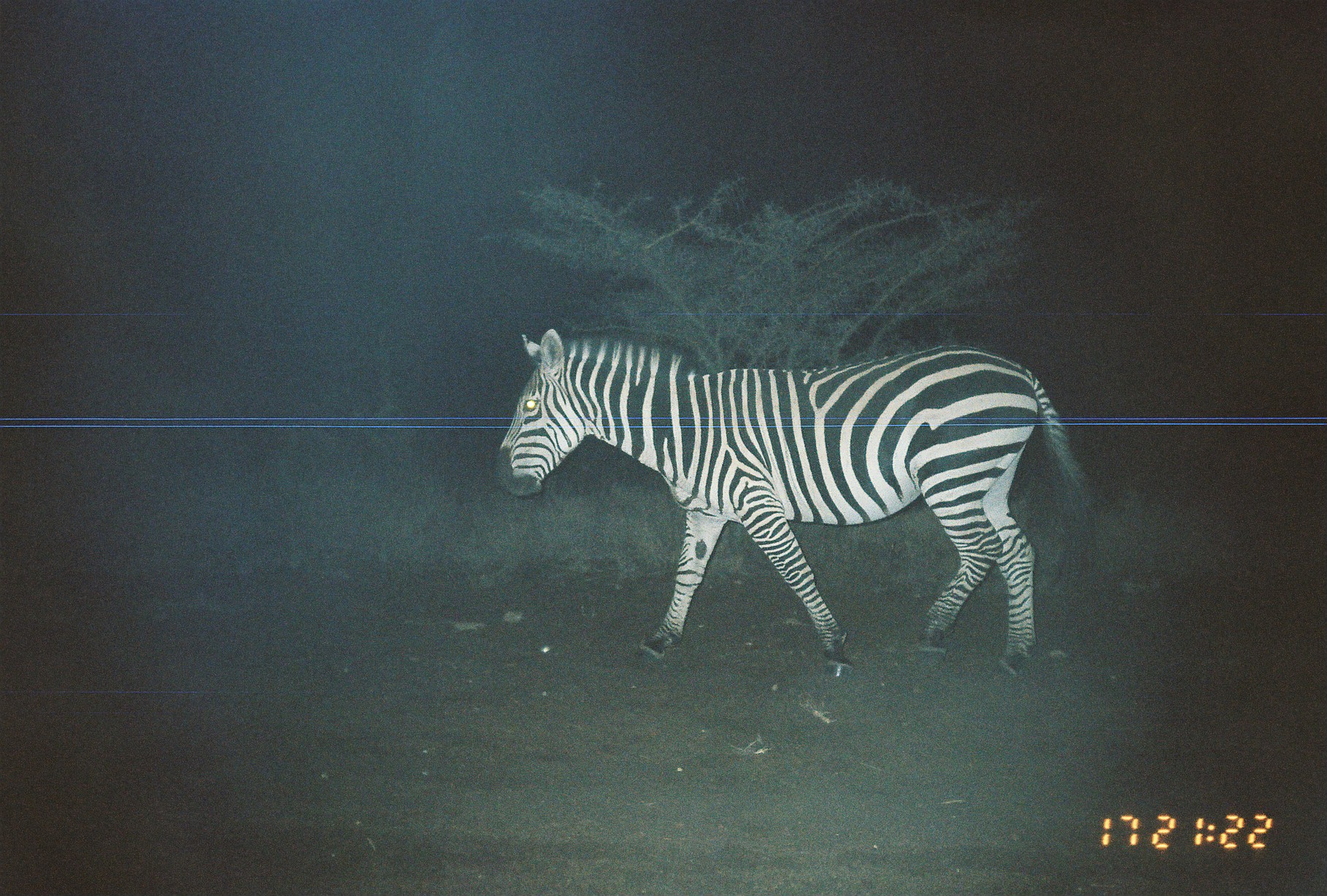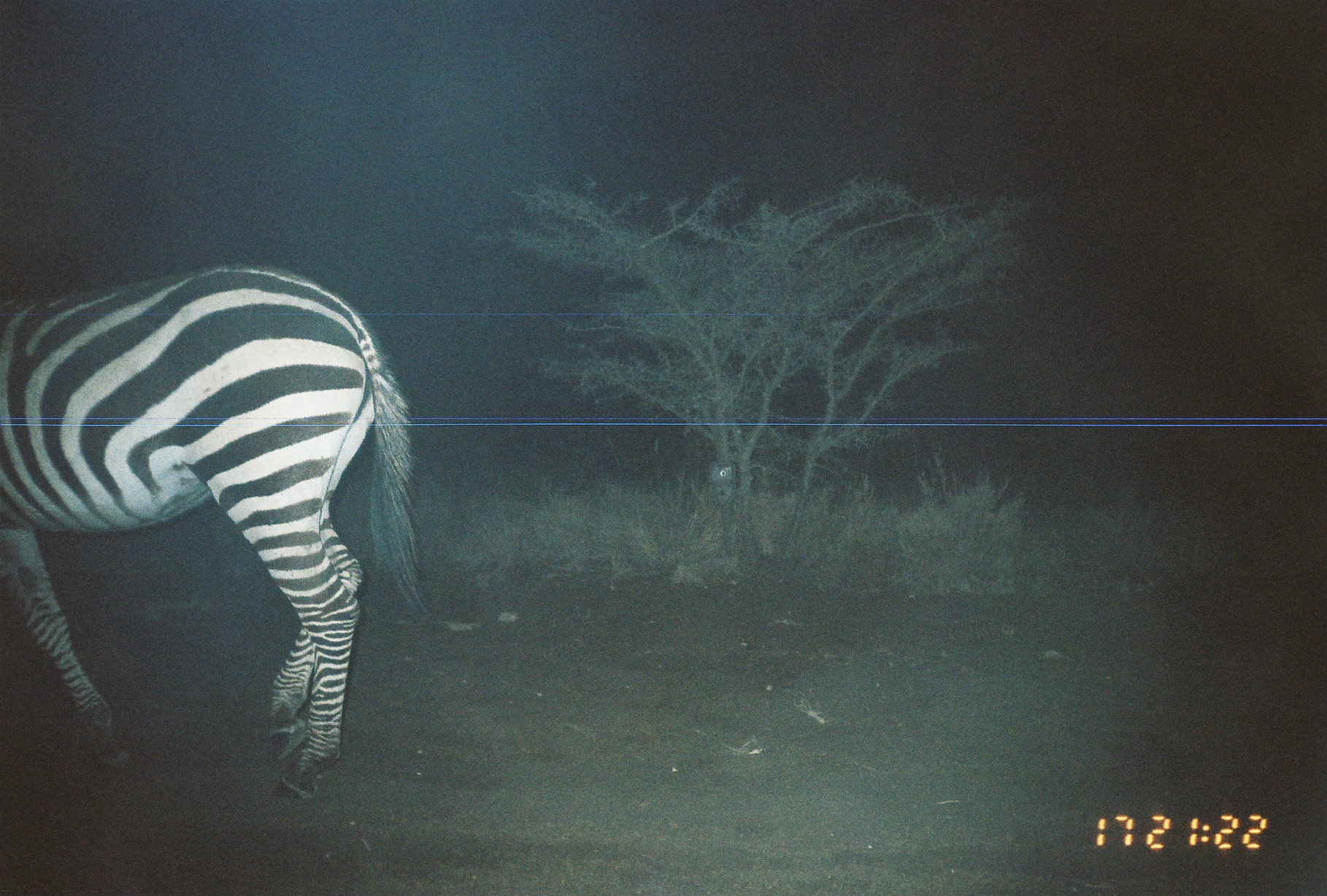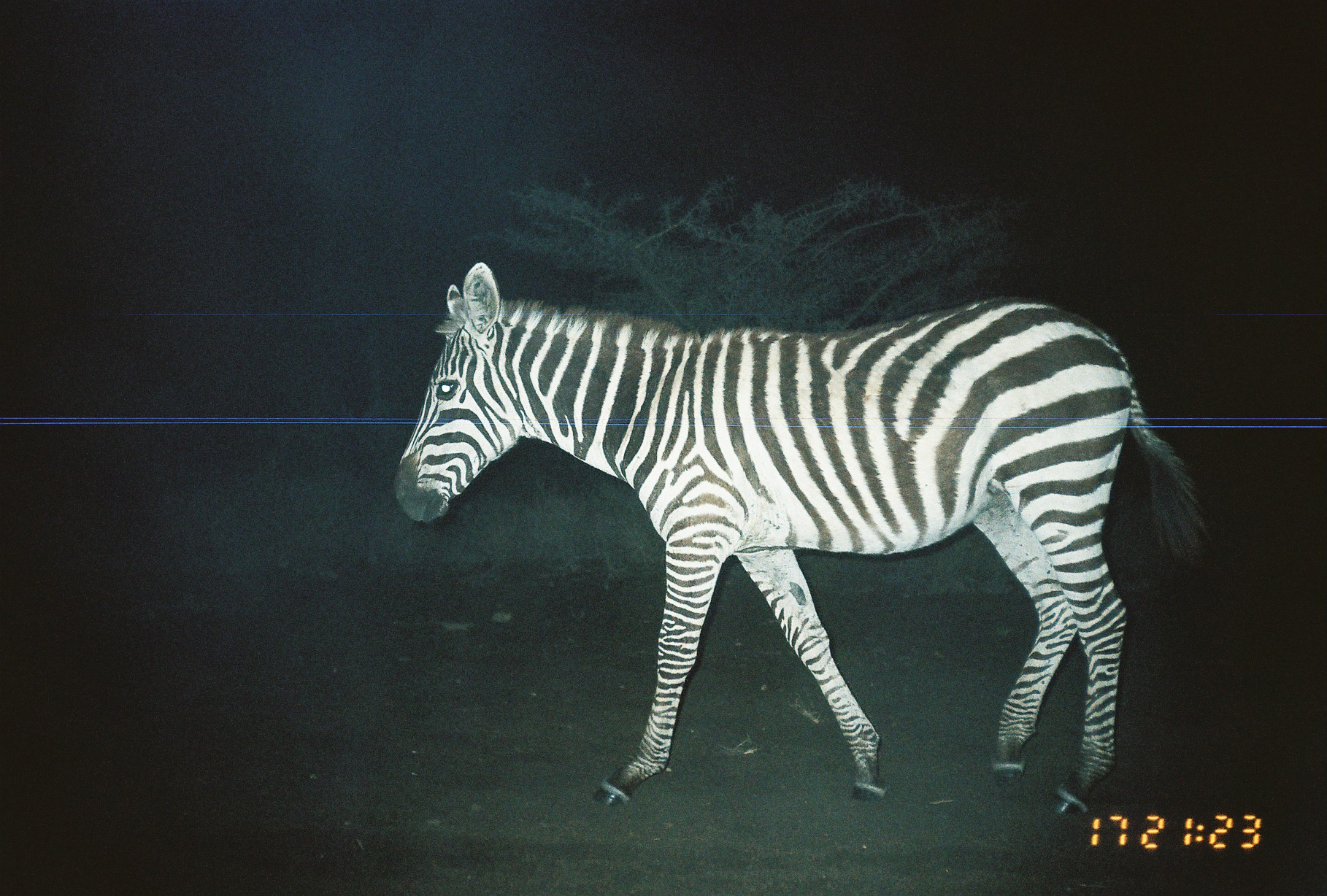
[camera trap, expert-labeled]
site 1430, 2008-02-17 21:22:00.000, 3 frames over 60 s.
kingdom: Animalia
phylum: Chordata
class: Mammalia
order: Perissodactyla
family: Equidae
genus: Equus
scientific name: Equus quagga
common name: plains zebra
Equus quagga (plains zebra), count 1.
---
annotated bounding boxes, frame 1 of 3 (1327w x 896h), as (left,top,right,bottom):
equus quagga: (492,326,1094,681)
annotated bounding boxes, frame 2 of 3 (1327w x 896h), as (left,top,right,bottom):
equus quagga: (2,259,430,800)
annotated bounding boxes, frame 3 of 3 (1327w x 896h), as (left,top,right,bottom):
equus quagga: (394,257,1206,819)